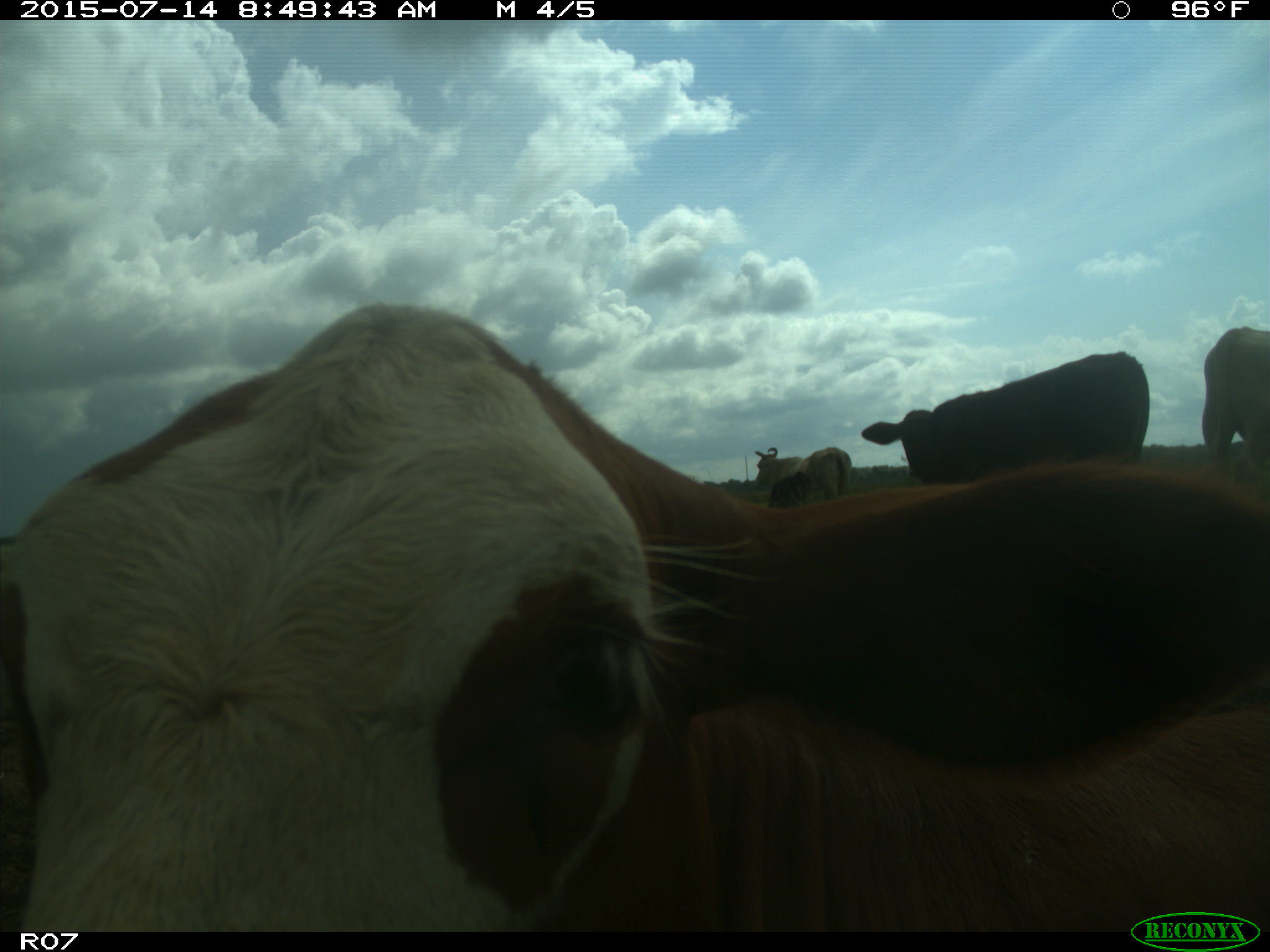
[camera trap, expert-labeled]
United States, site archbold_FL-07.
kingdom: Animalia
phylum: Chordata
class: Mammalia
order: Artiodactyla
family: Bovidae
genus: Bos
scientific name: Bos taurus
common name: domestic cow